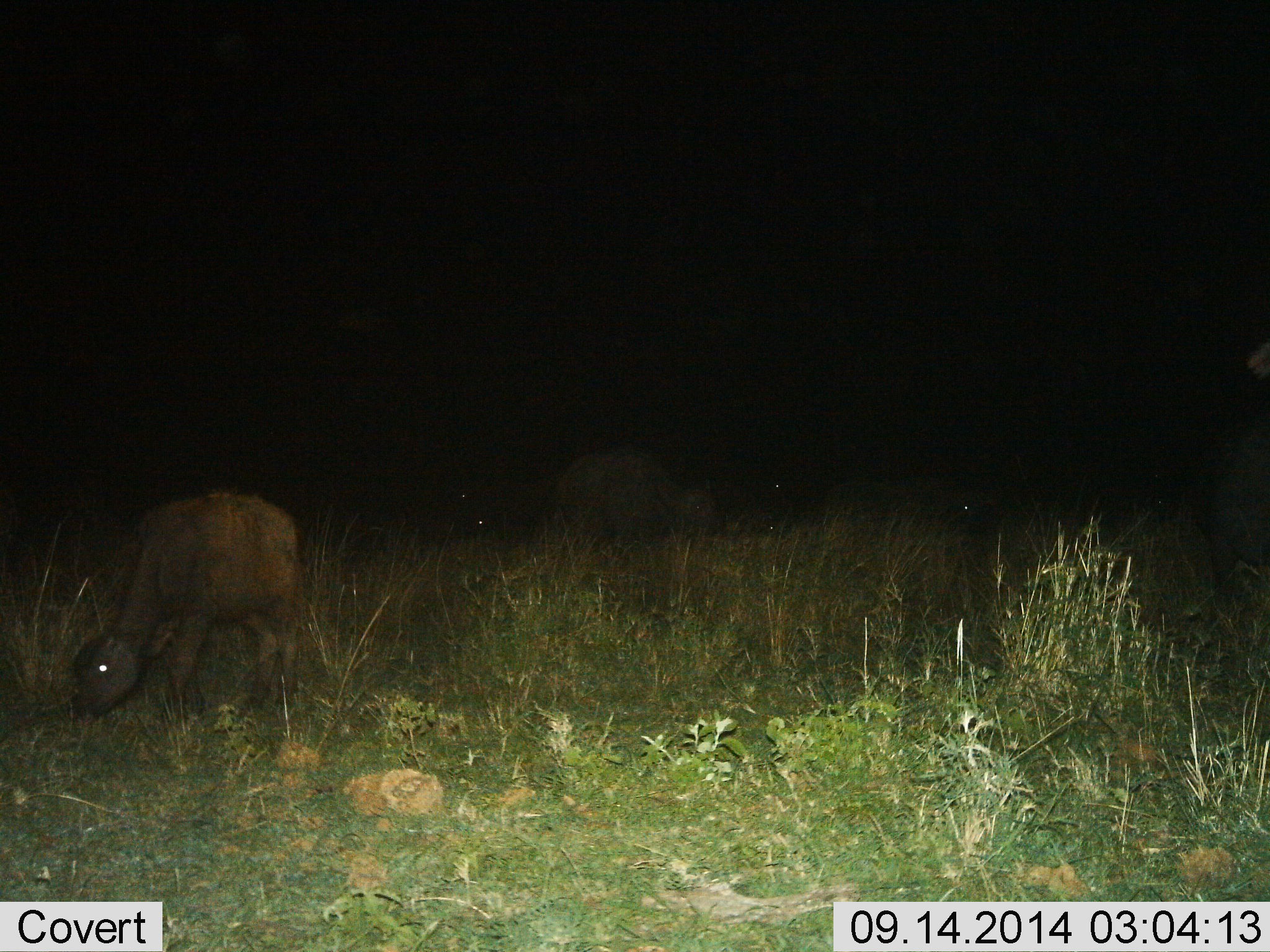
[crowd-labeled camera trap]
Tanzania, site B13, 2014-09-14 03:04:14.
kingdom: Animalia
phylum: Chordata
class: Mammalia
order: Artiodactyla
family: Bovidae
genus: Syncerus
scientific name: Syncerus caffer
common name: cape buffalo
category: buffalo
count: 5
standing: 40%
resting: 0%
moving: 30%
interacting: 0%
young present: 40%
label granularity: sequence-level